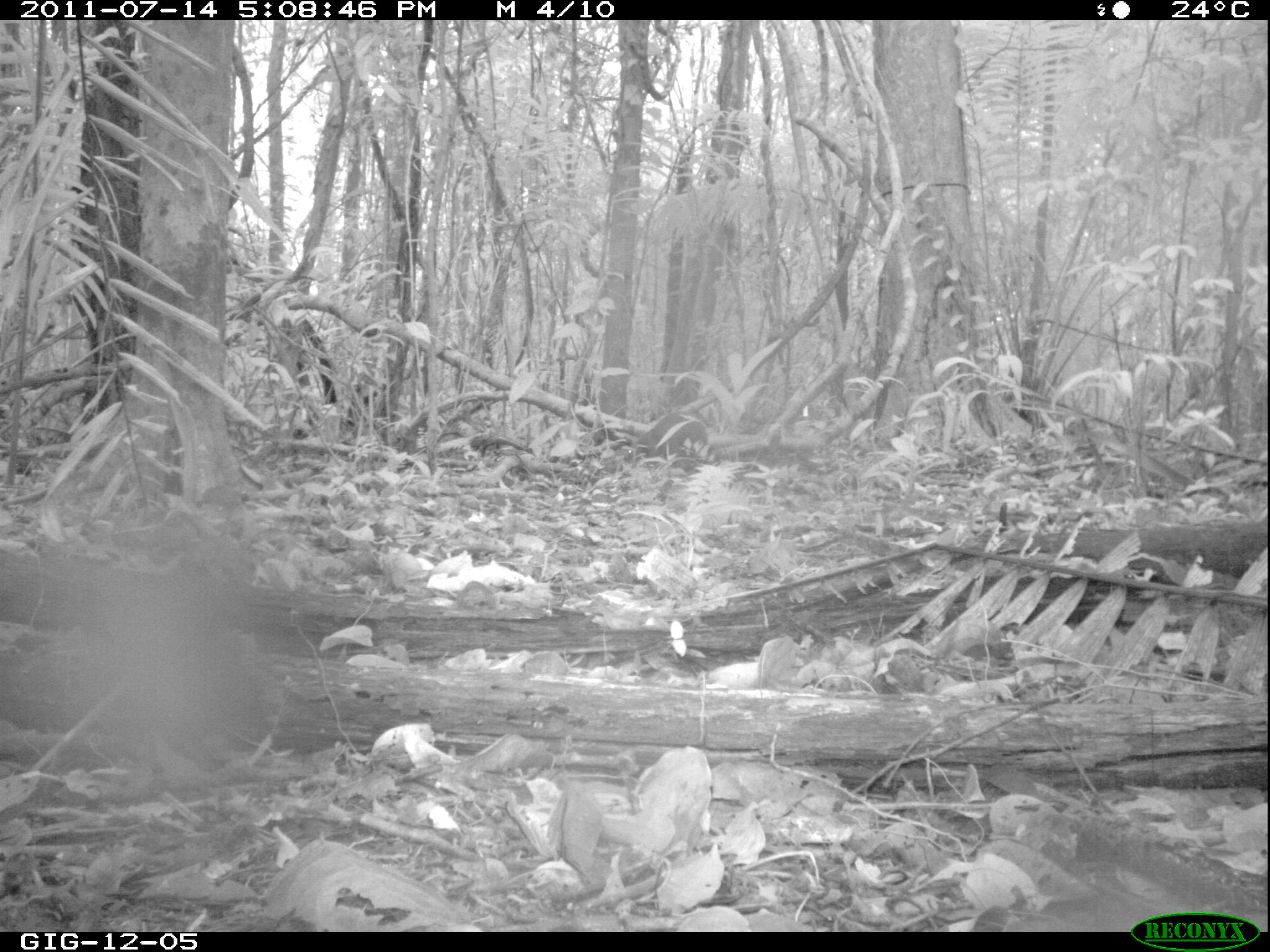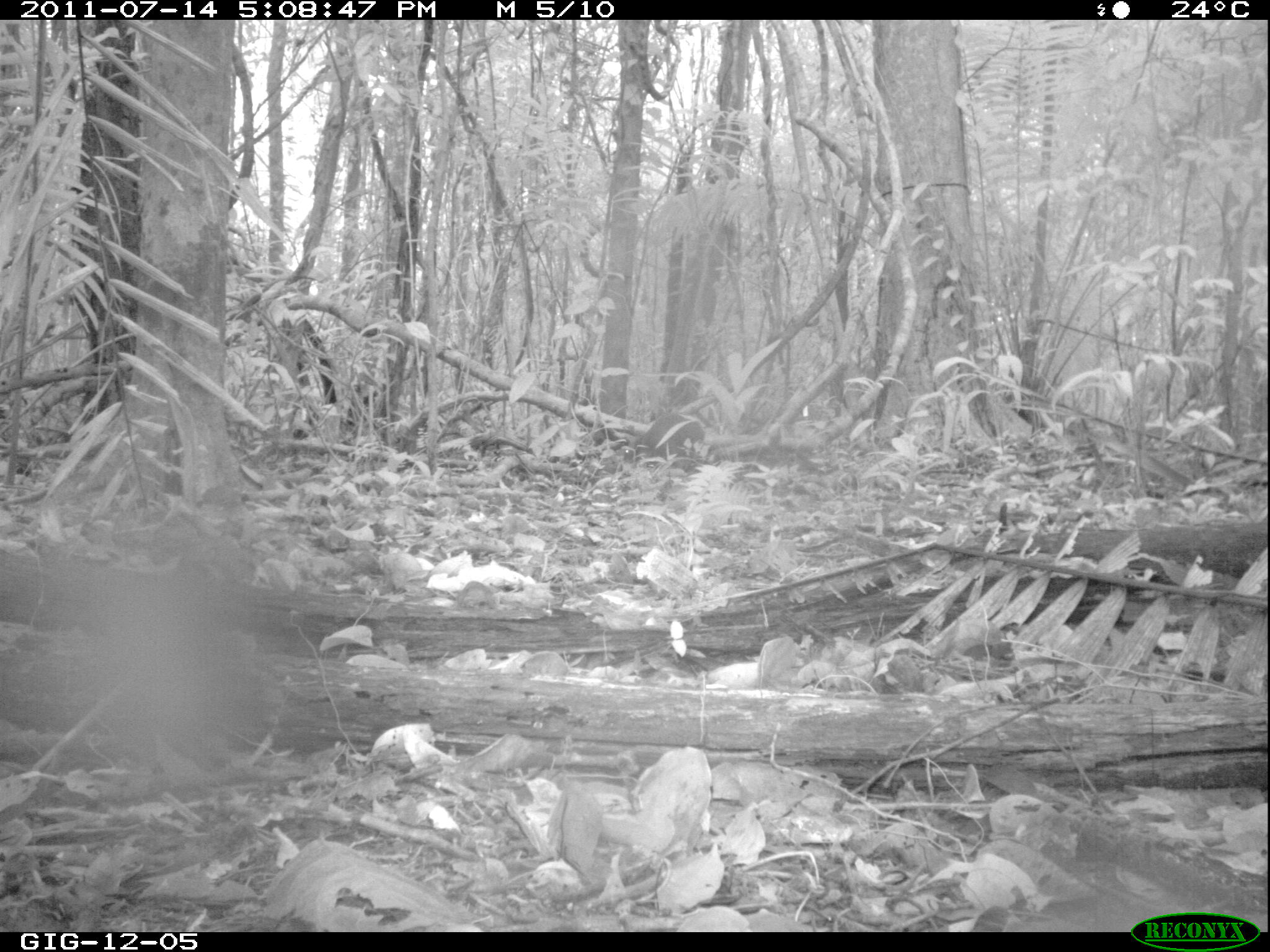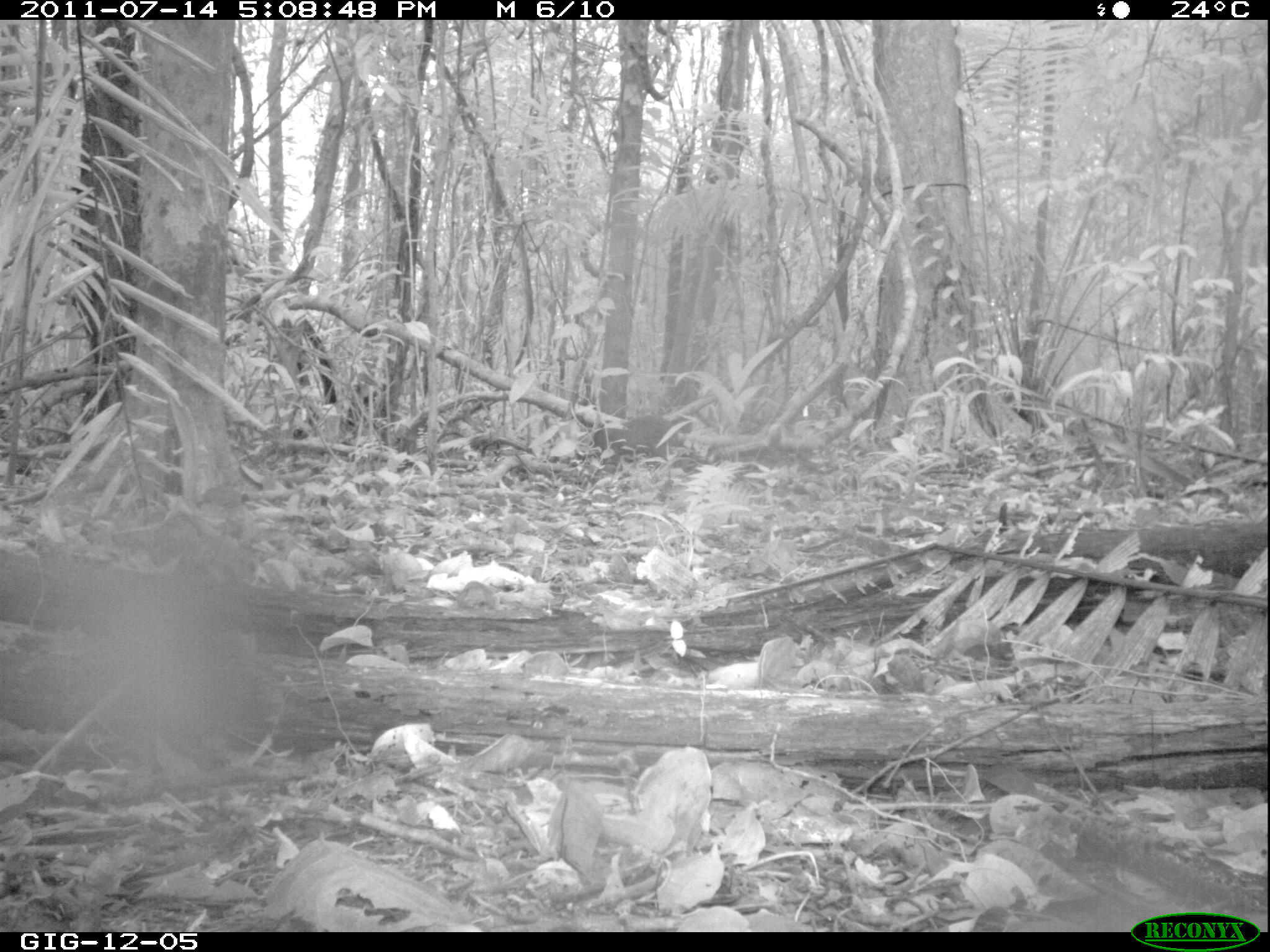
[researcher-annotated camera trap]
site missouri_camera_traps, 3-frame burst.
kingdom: Animalia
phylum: Chordata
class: Mammalia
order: Rodentia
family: Dasyproctidae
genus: Dasyprocta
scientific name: Dasyprocta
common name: agouti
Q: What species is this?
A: Agouti (Dasyprocta).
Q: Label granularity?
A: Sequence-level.